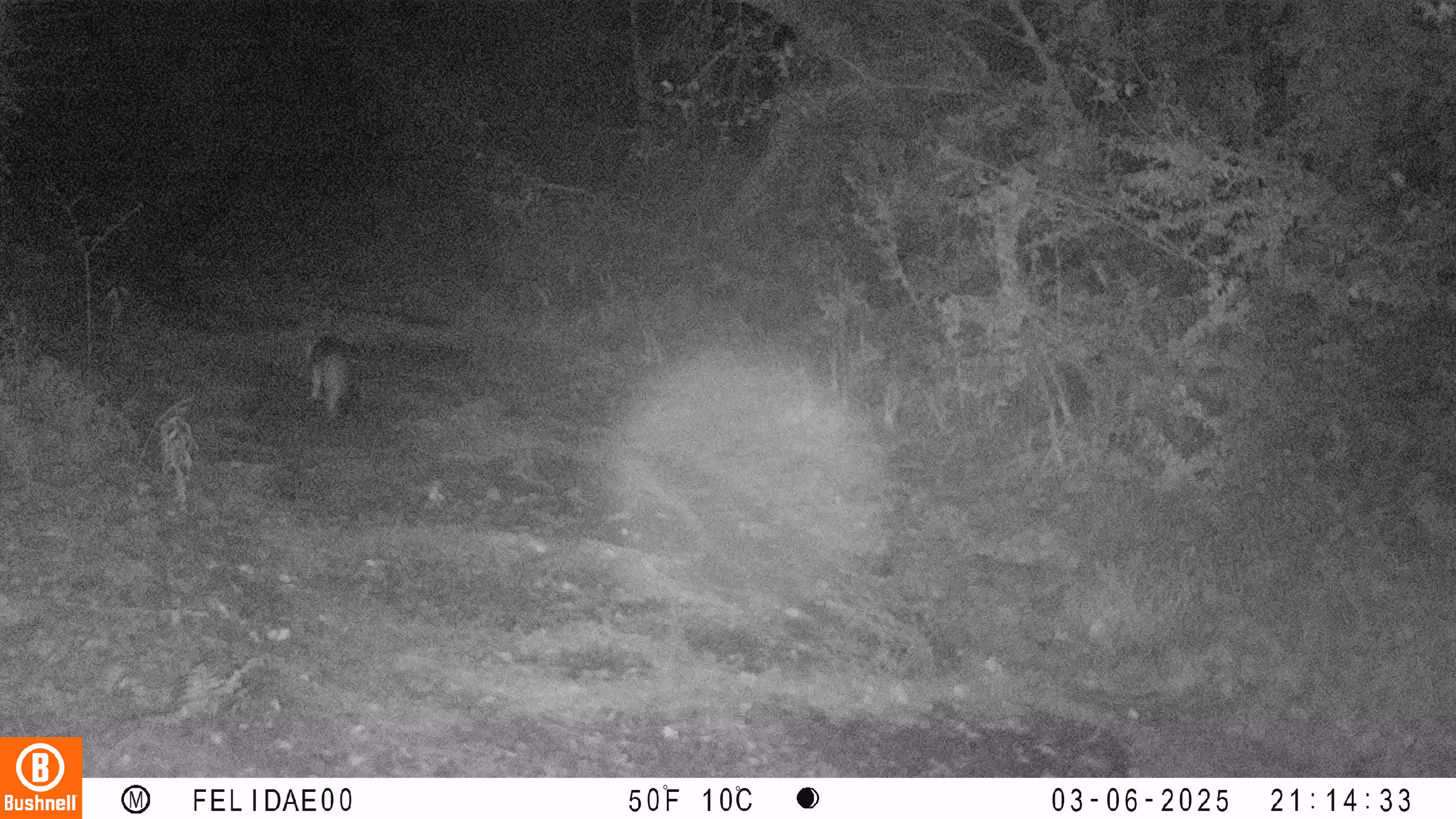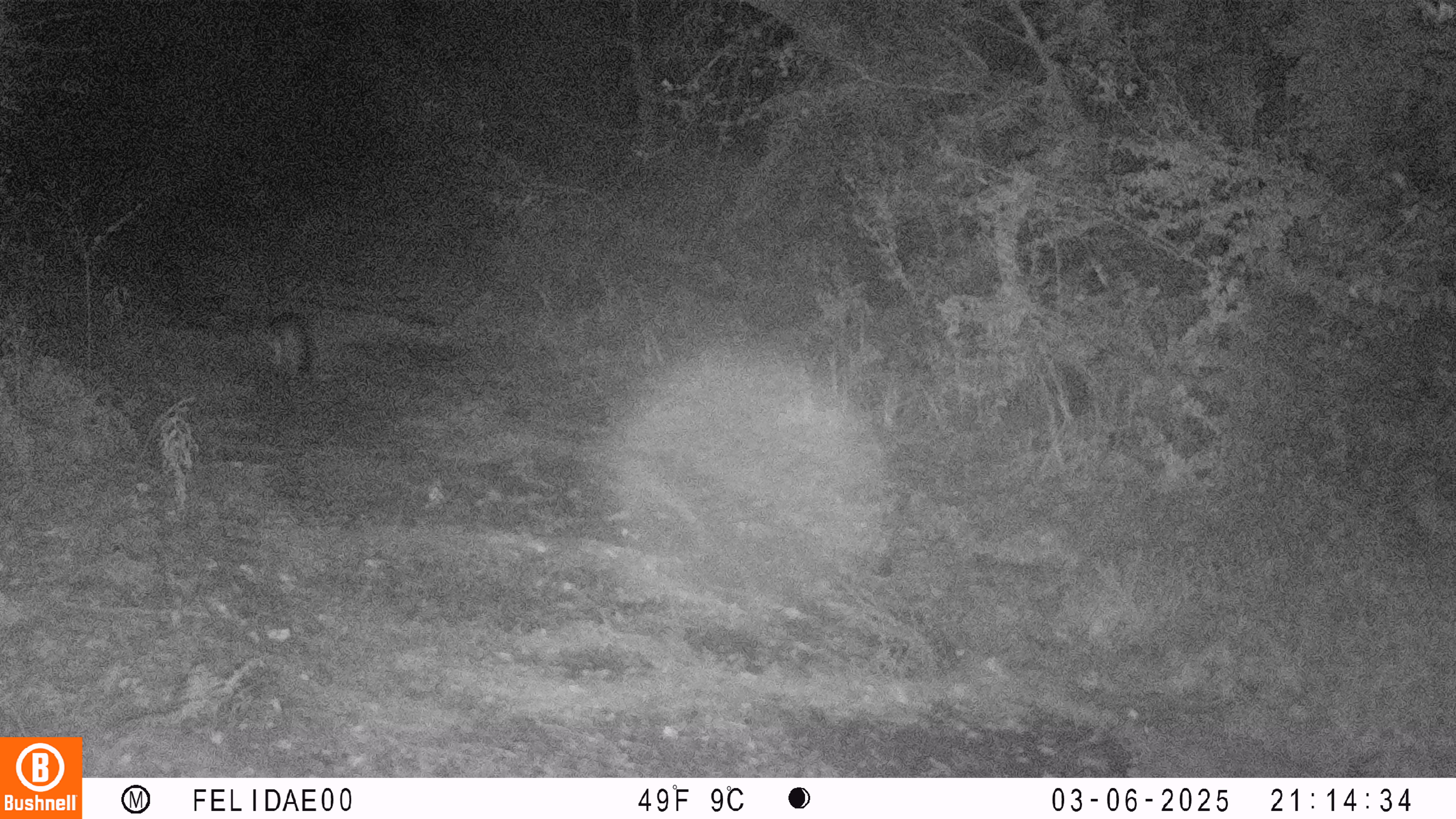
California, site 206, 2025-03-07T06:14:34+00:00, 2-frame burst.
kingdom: Animalia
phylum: Chordata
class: Mammalia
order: Carnivora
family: Canidae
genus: Urocyon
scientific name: Urocyon cinereoargenteus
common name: gray fox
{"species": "gray fox (Urocyon cinereoargenteus)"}